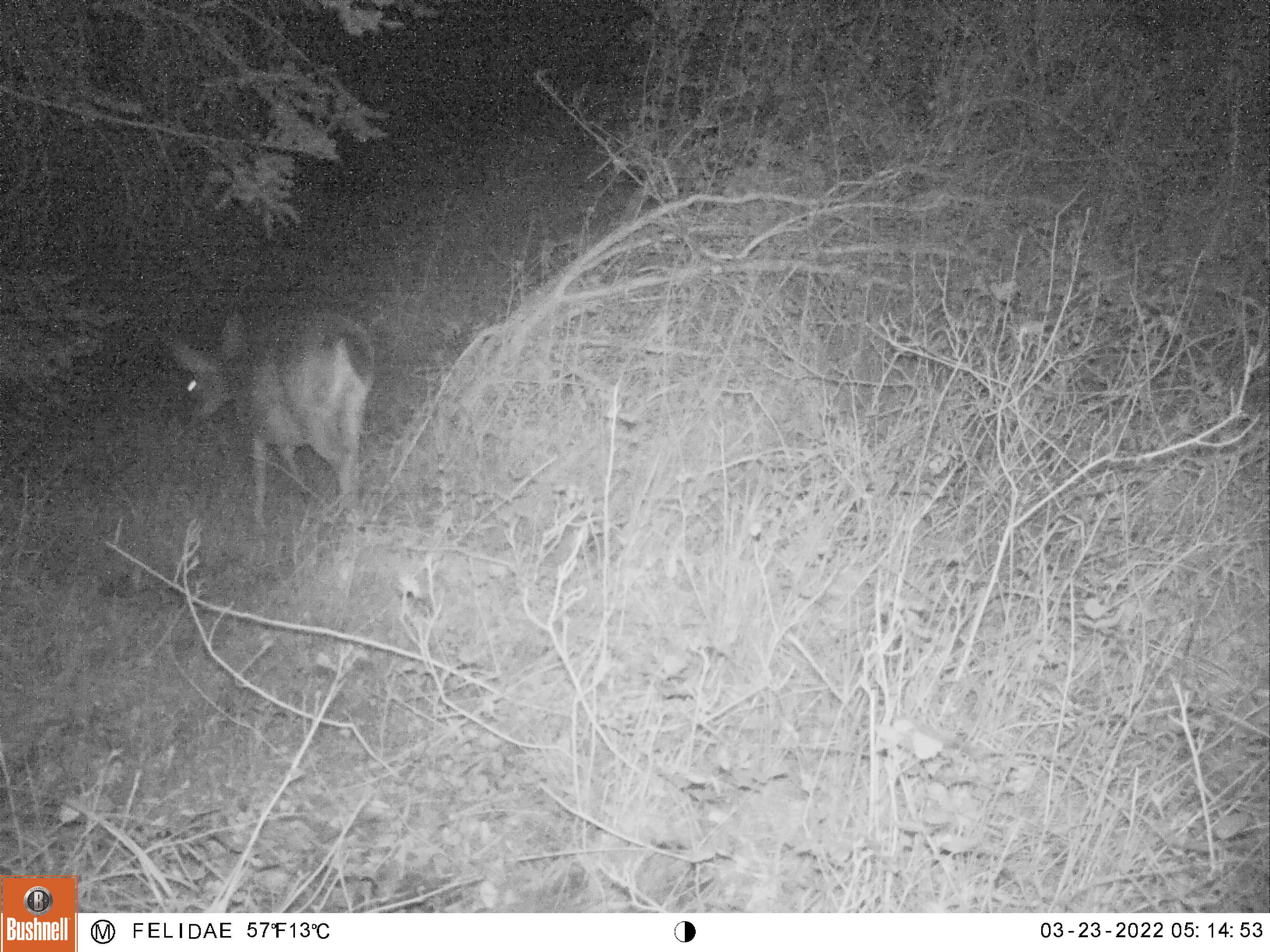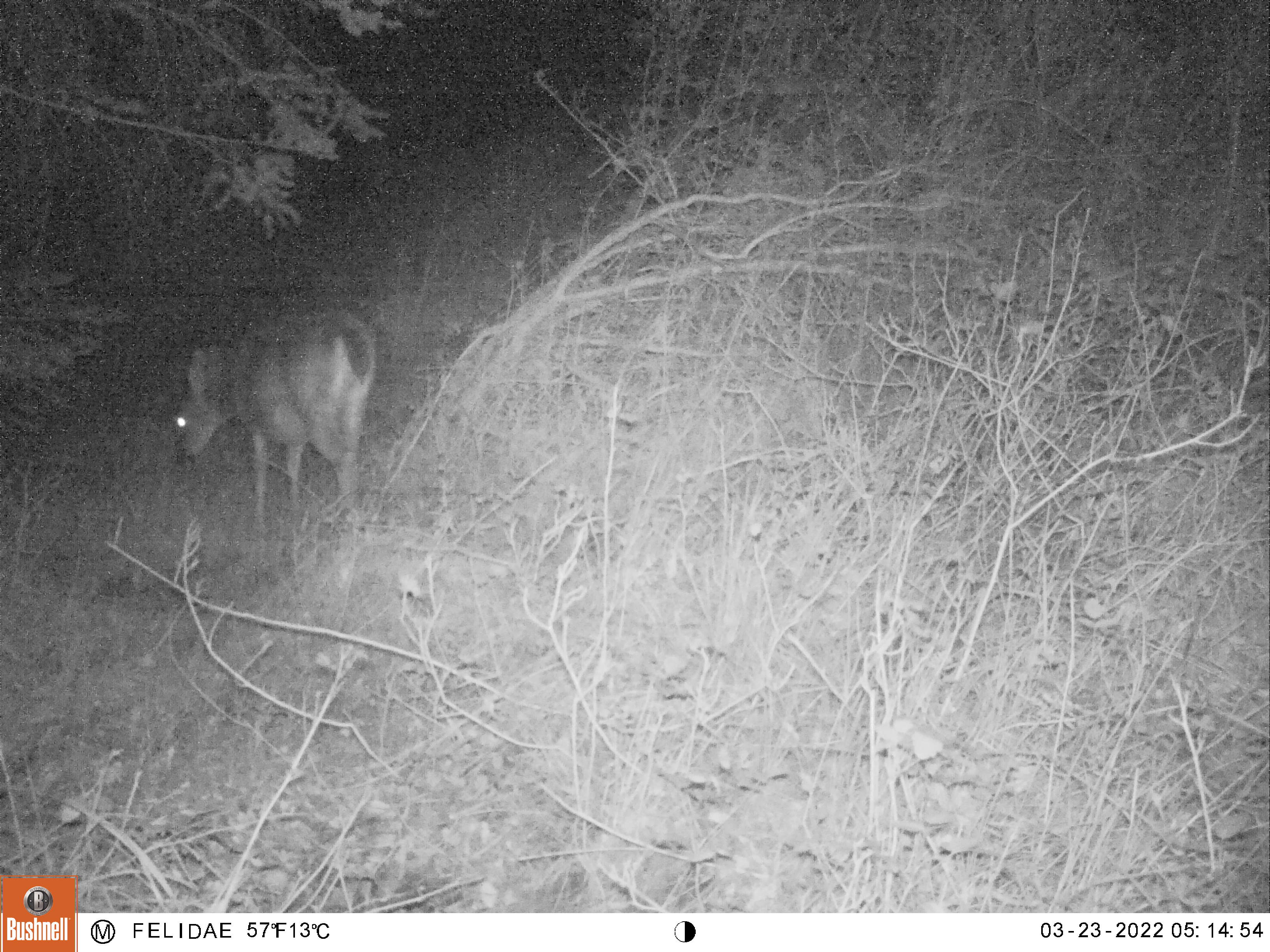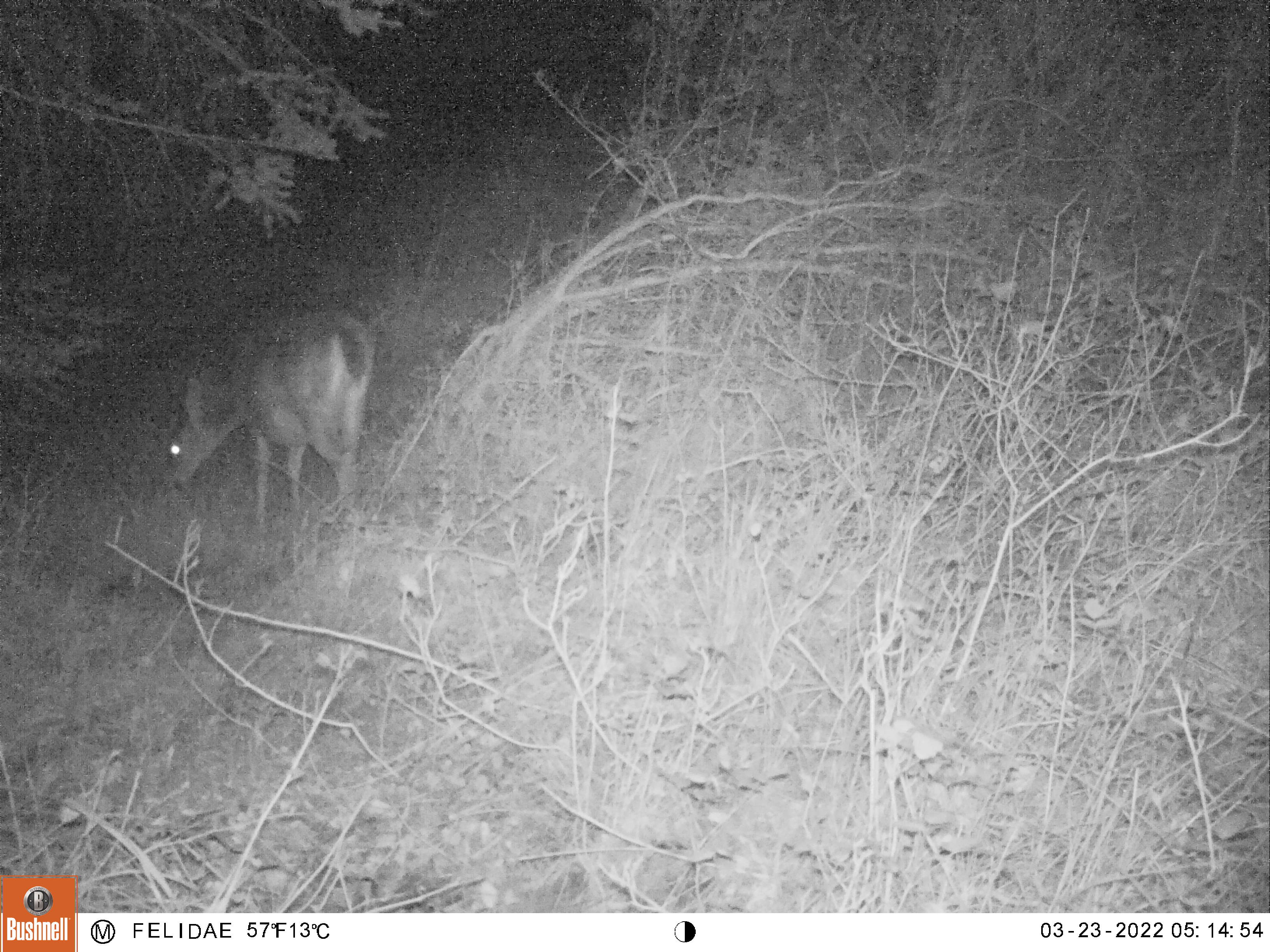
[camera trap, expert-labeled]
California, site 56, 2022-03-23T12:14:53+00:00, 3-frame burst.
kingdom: Animalia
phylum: Chordata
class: Mammalia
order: Artiodactyla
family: Cervidae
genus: Odocoileus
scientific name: Odocoileus hemionus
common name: mule deer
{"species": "mule deer (Odocoileus hemionus)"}